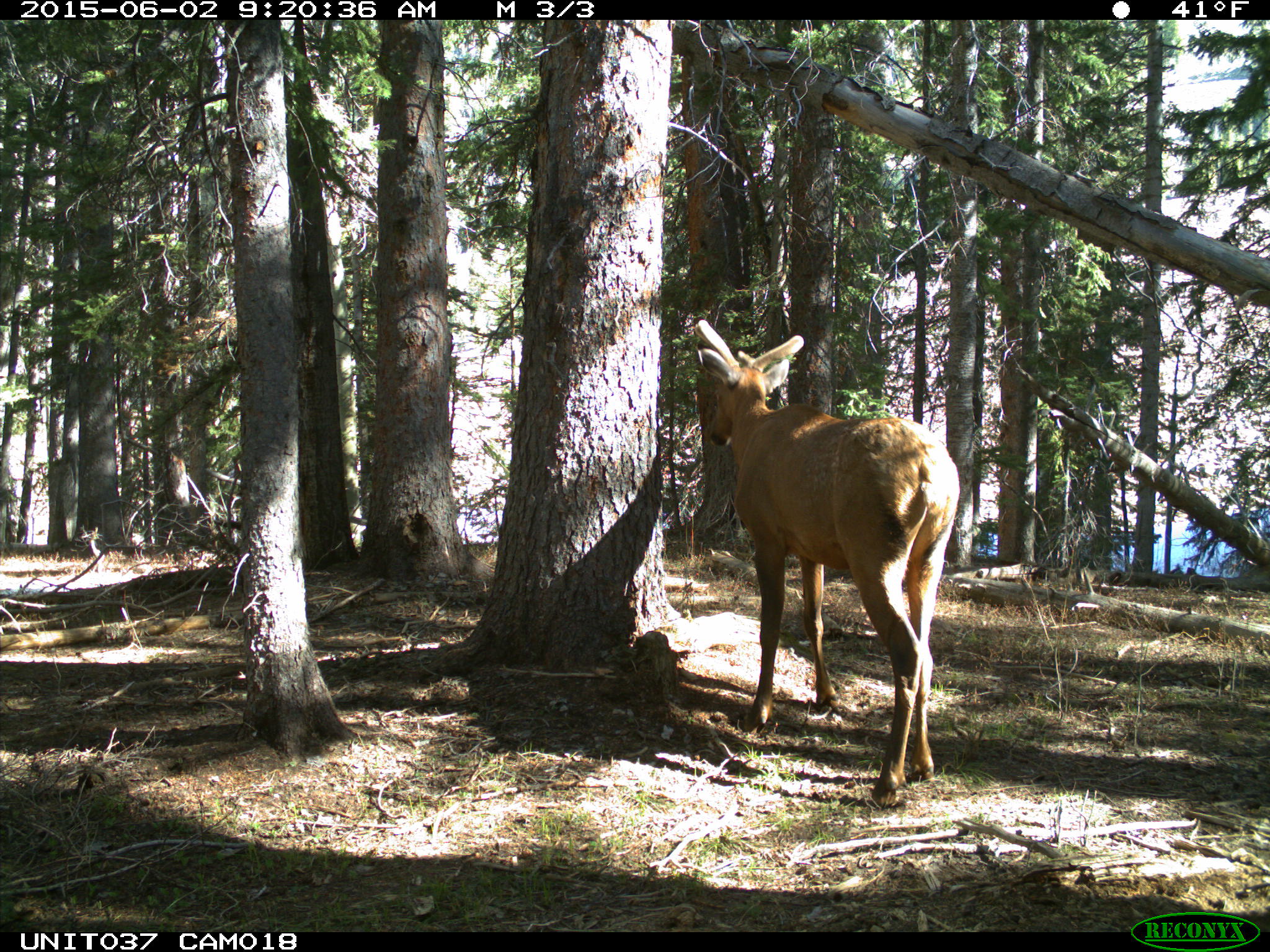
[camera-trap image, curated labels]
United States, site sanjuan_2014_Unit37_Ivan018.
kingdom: Animalia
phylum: Chordata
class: Mammalia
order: Artiodactyla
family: Cervidae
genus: Cervus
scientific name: Cervus elaphus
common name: red deer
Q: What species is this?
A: Cervus elaphus (red deer).